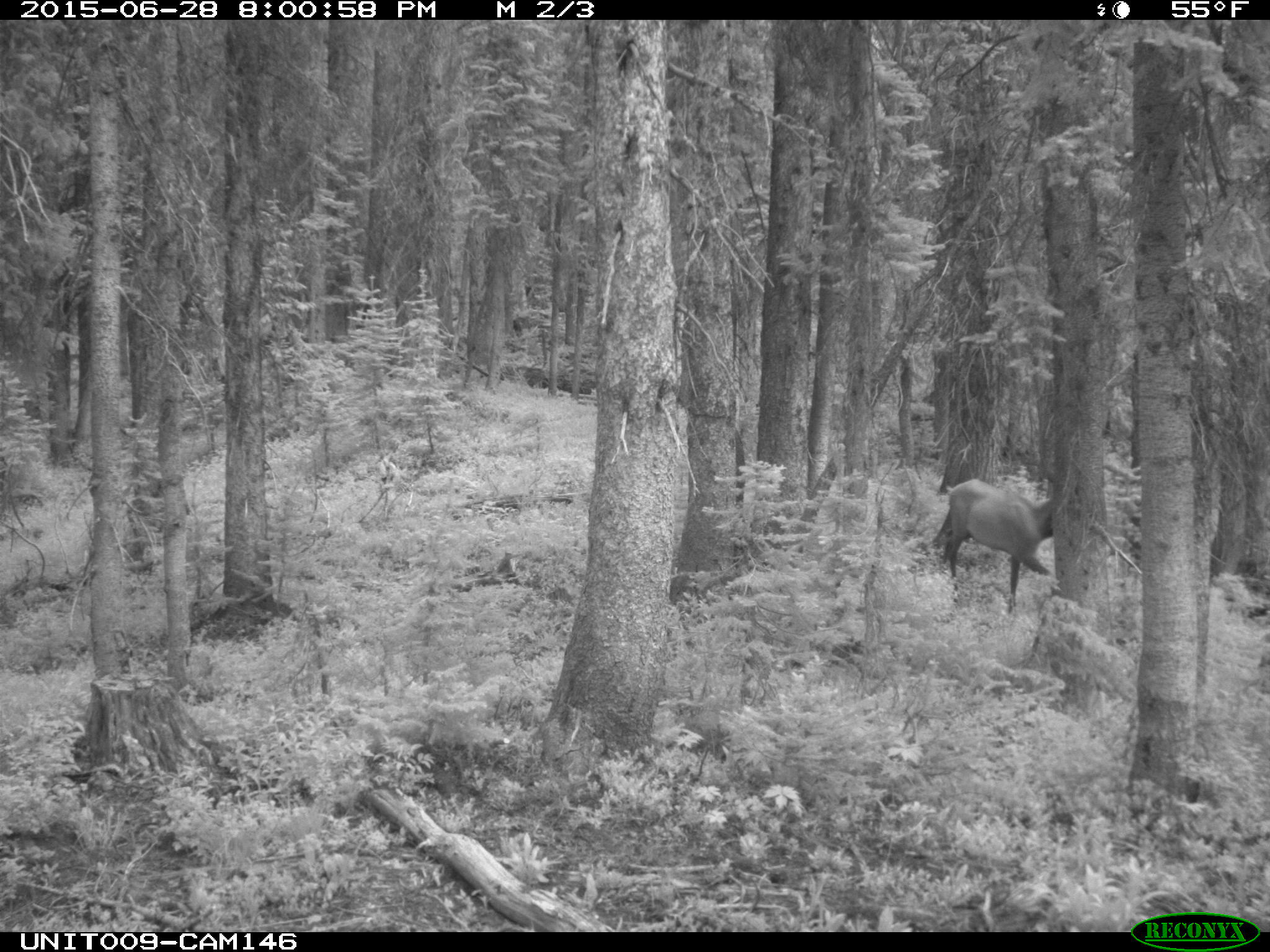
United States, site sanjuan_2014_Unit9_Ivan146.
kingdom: Animalia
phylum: Chordata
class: Mammalia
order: Artiodactyla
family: Cervidae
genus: Cervus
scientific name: Cervus elaphus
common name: red deer